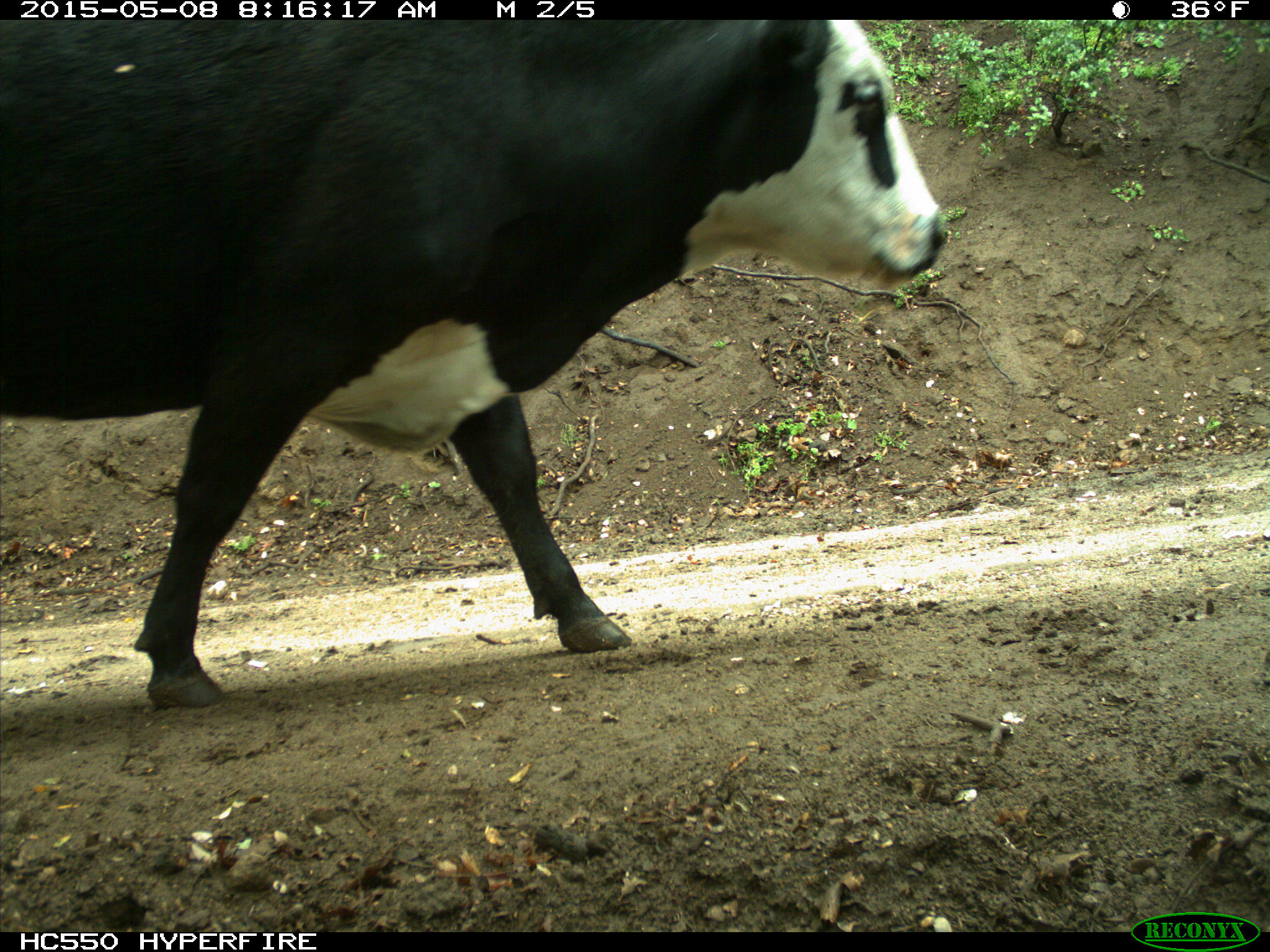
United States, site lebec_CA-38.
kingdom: Animalia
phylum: Chordata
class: Mammalia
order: Artiodactyla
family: Bovidae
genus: Bos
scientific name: Bos taurus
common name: domestic cow